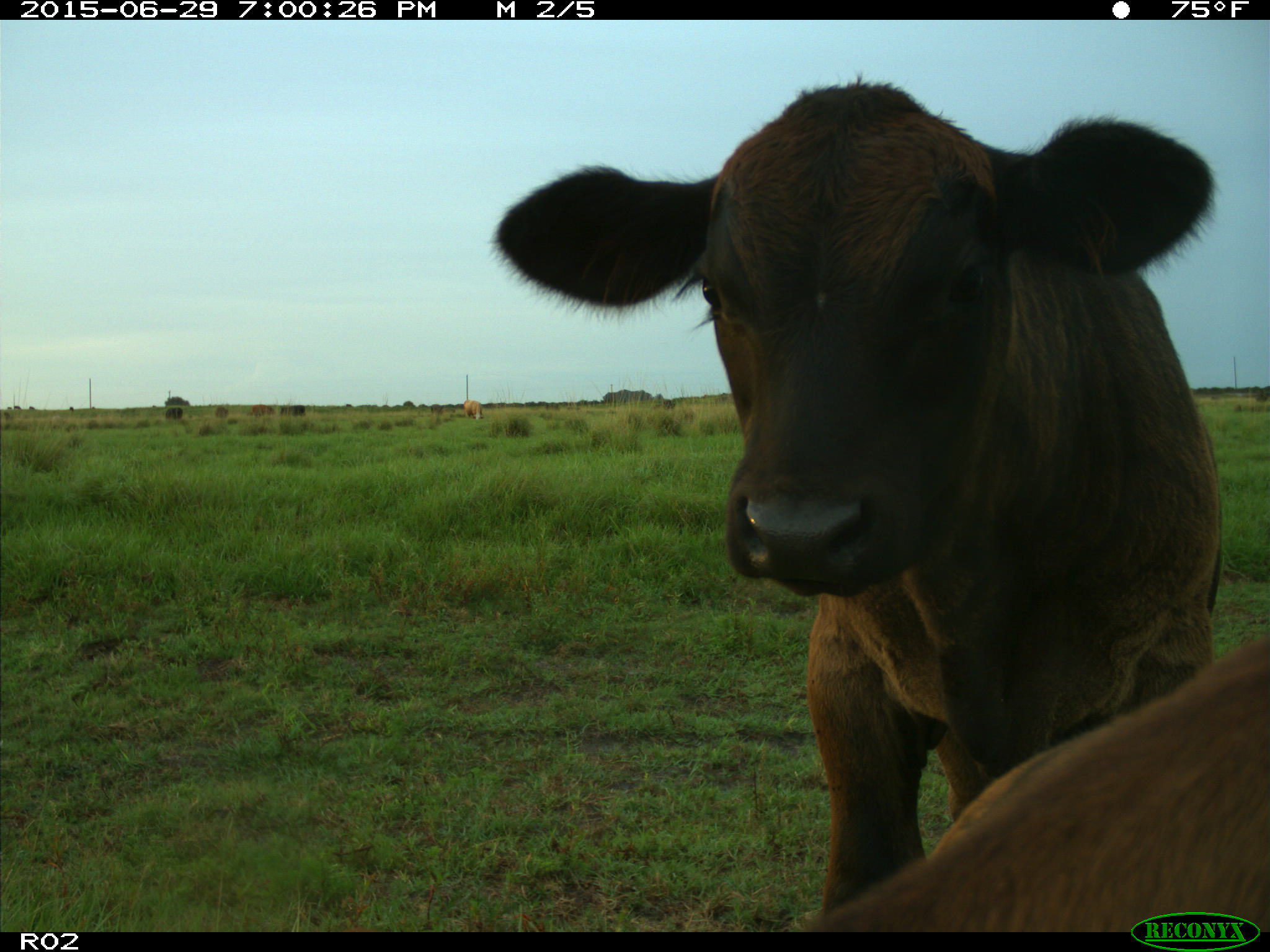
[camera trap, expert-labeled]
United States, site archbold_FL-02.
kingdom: Animalia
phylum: Chordata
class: Mammalia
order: Artiodactyla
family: Bovidae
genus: Bos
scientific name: Bos taurus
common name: domestic cow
Bos taurus (domestic cow).